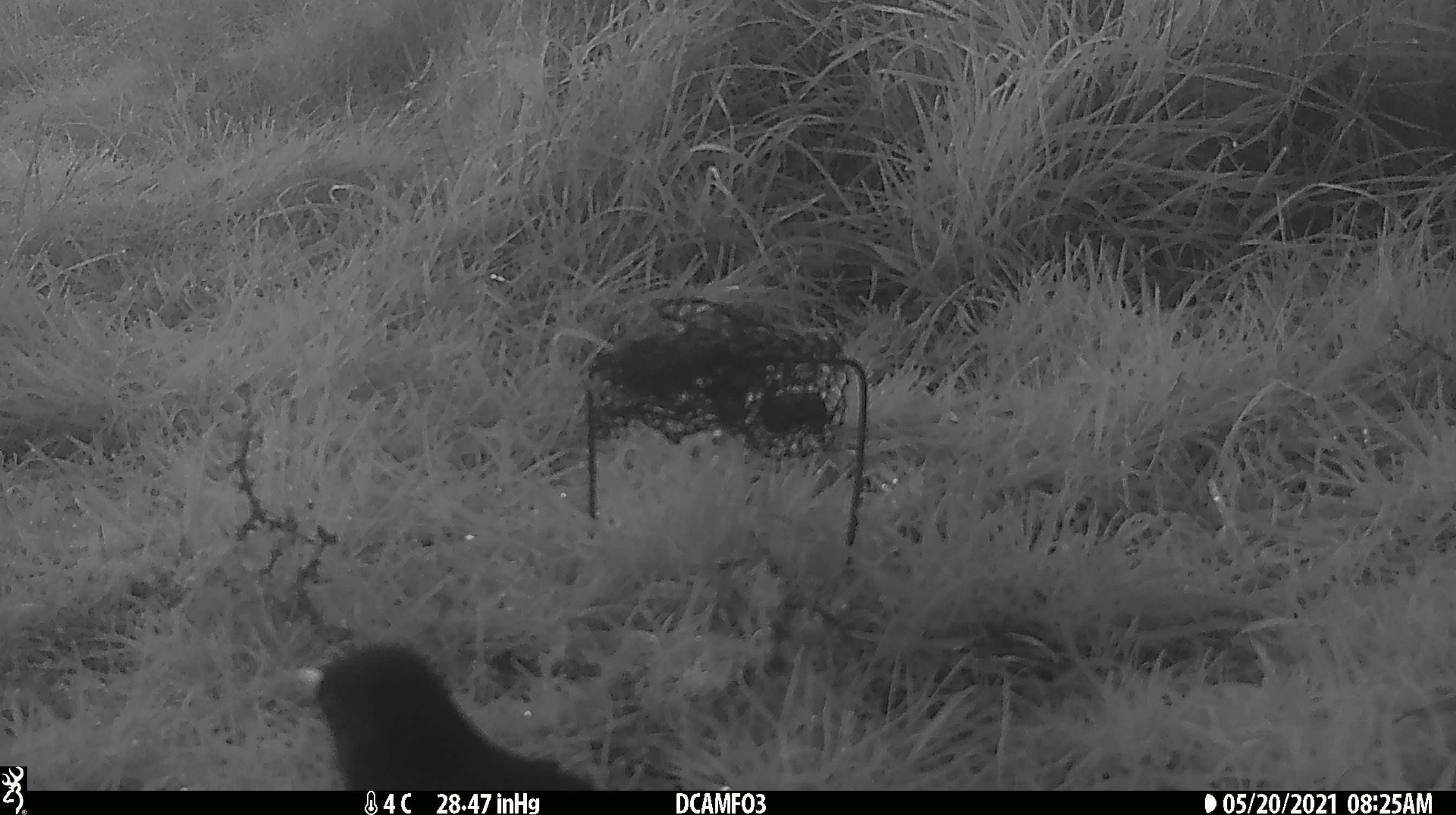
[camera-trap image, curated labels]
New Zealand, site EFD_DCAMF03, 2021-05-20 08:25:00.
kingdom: Animalia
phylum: Chordata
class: Aves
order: Passeriformes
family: Turdidae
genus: Turdus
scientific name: Turdus merula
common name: eurasian blackbird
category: blackbird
Blackbird (eurasian blackbird) (Turdus merula).